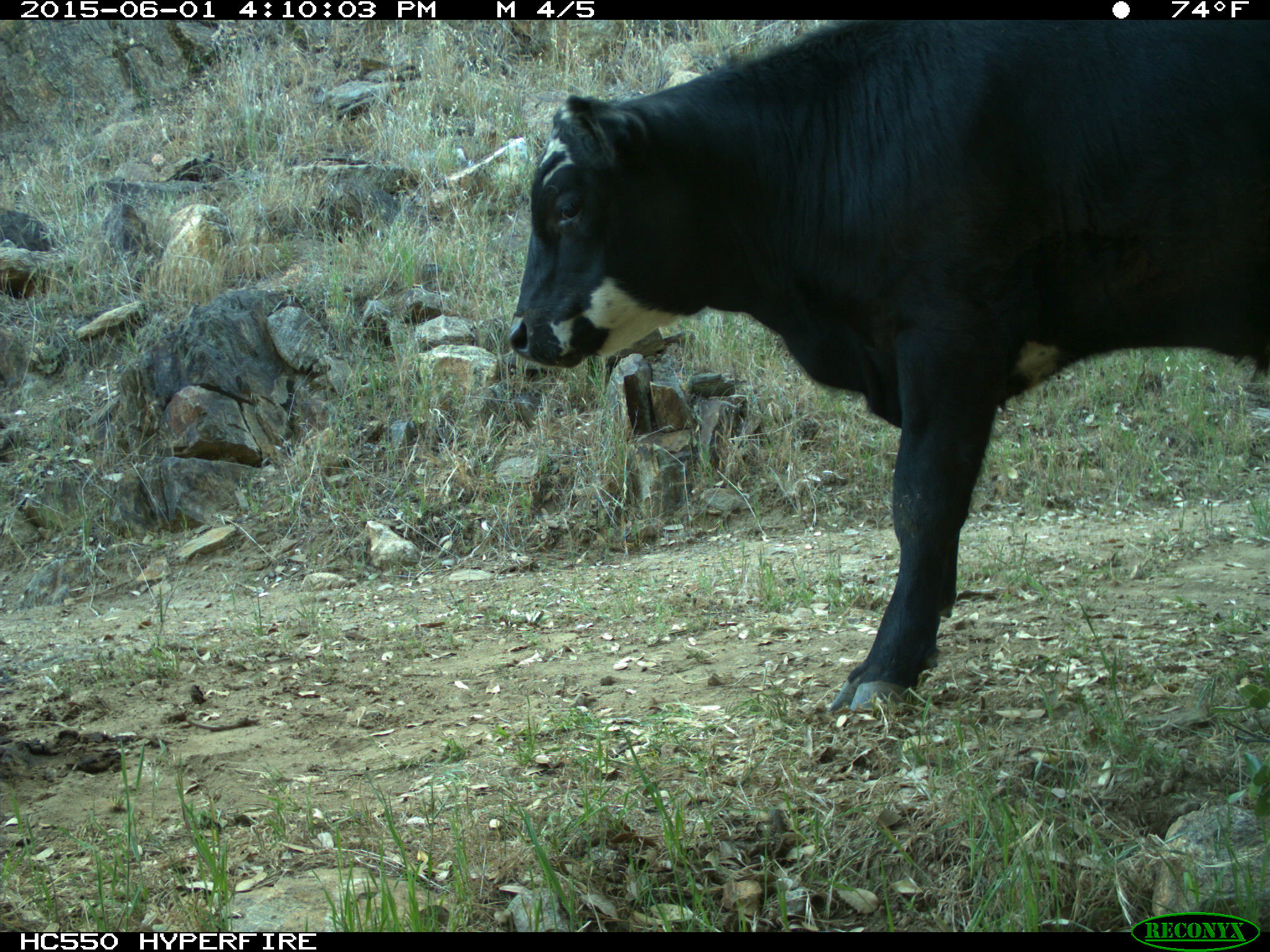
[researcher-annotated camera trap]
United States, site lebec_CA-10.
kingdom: Animalia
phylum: Chordata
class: Mammalia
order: Artiodactyla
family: Bovidae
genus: Bos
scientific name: Bos taurus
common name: domestic cow